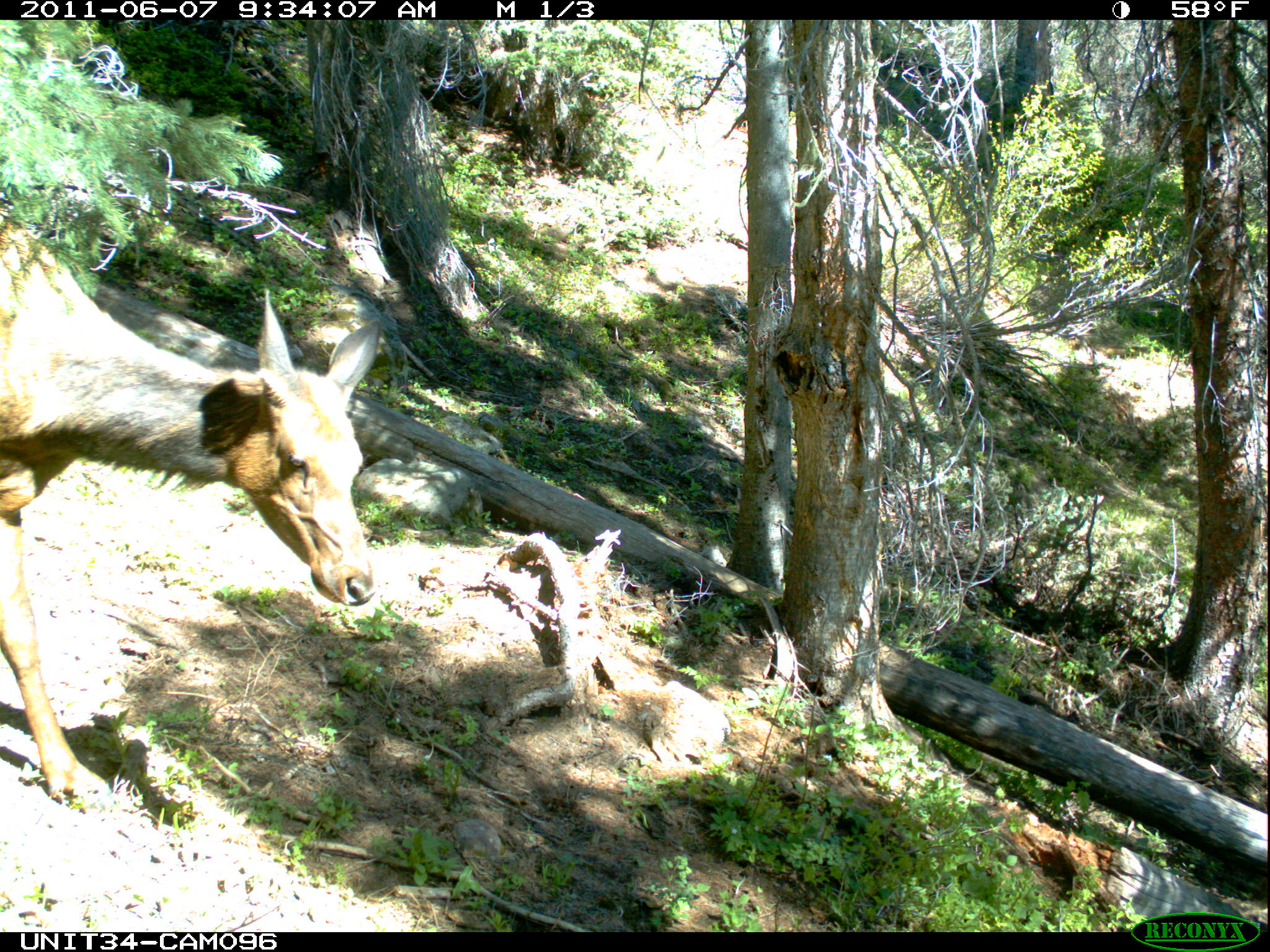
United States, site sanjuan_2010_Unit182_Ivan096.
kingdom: Animalia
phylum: Chordata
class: Mammalia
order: Artiodactyla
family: Cervidae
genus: Cervus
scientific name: Cervus elaphus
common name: red deer